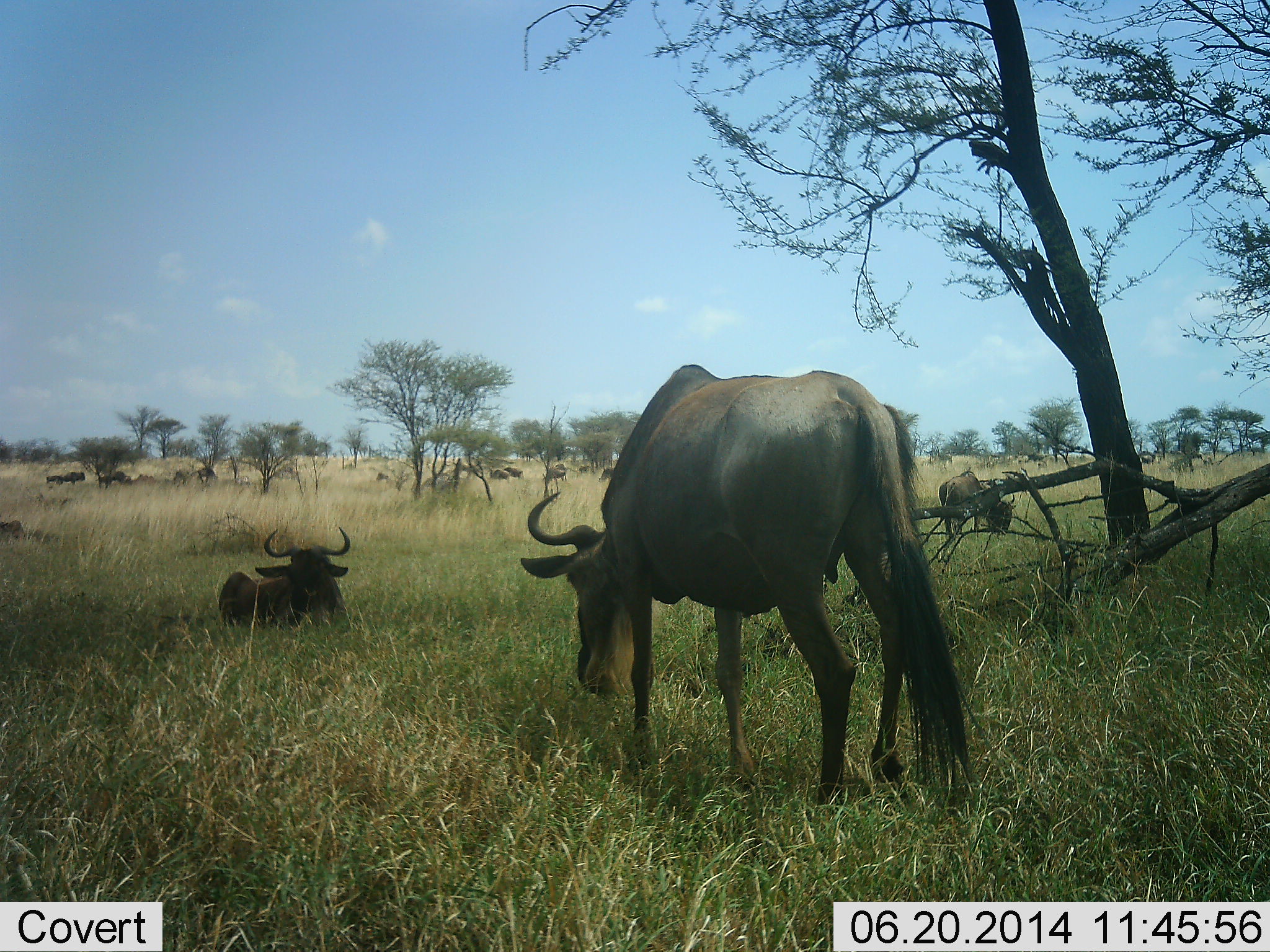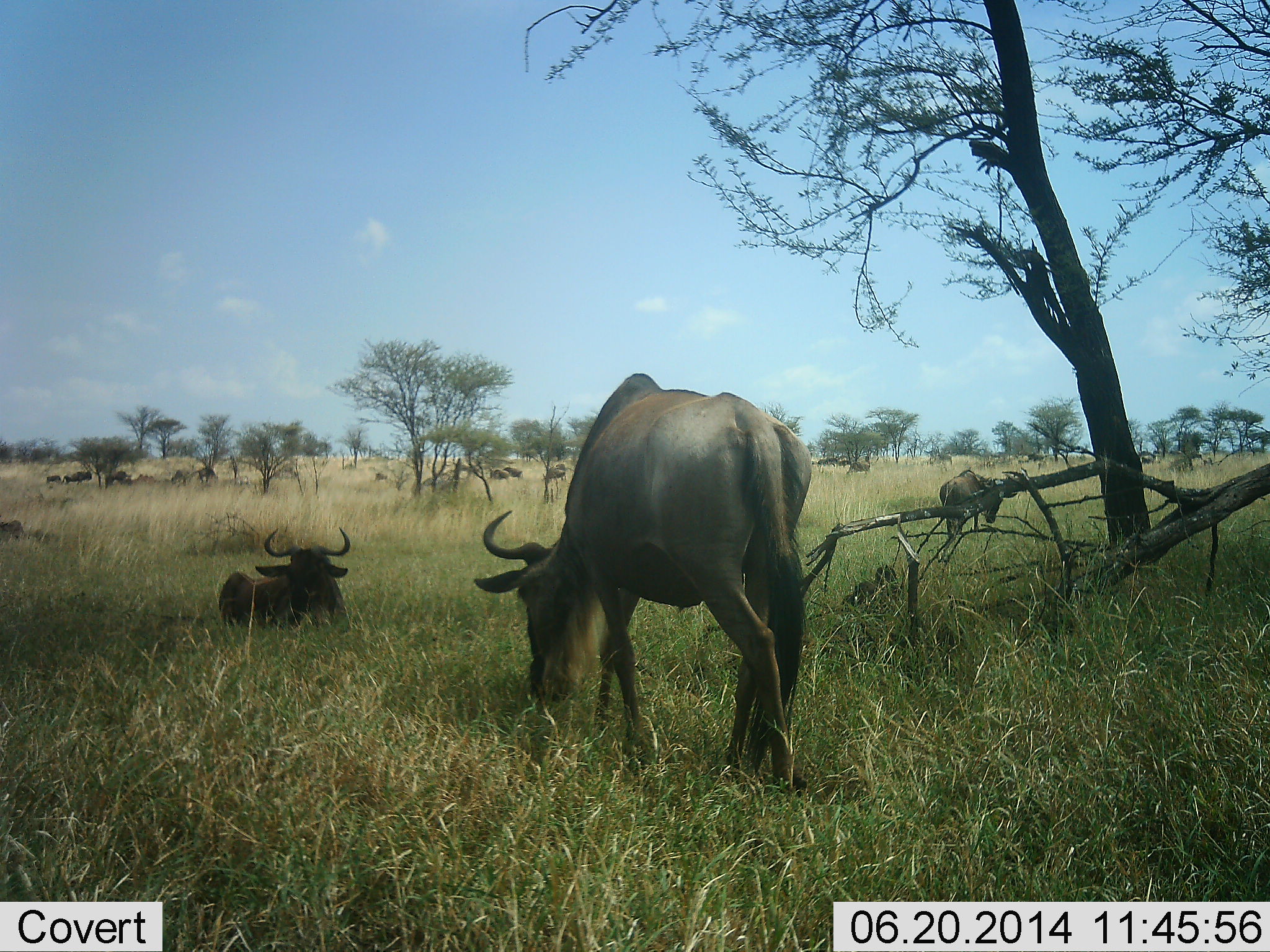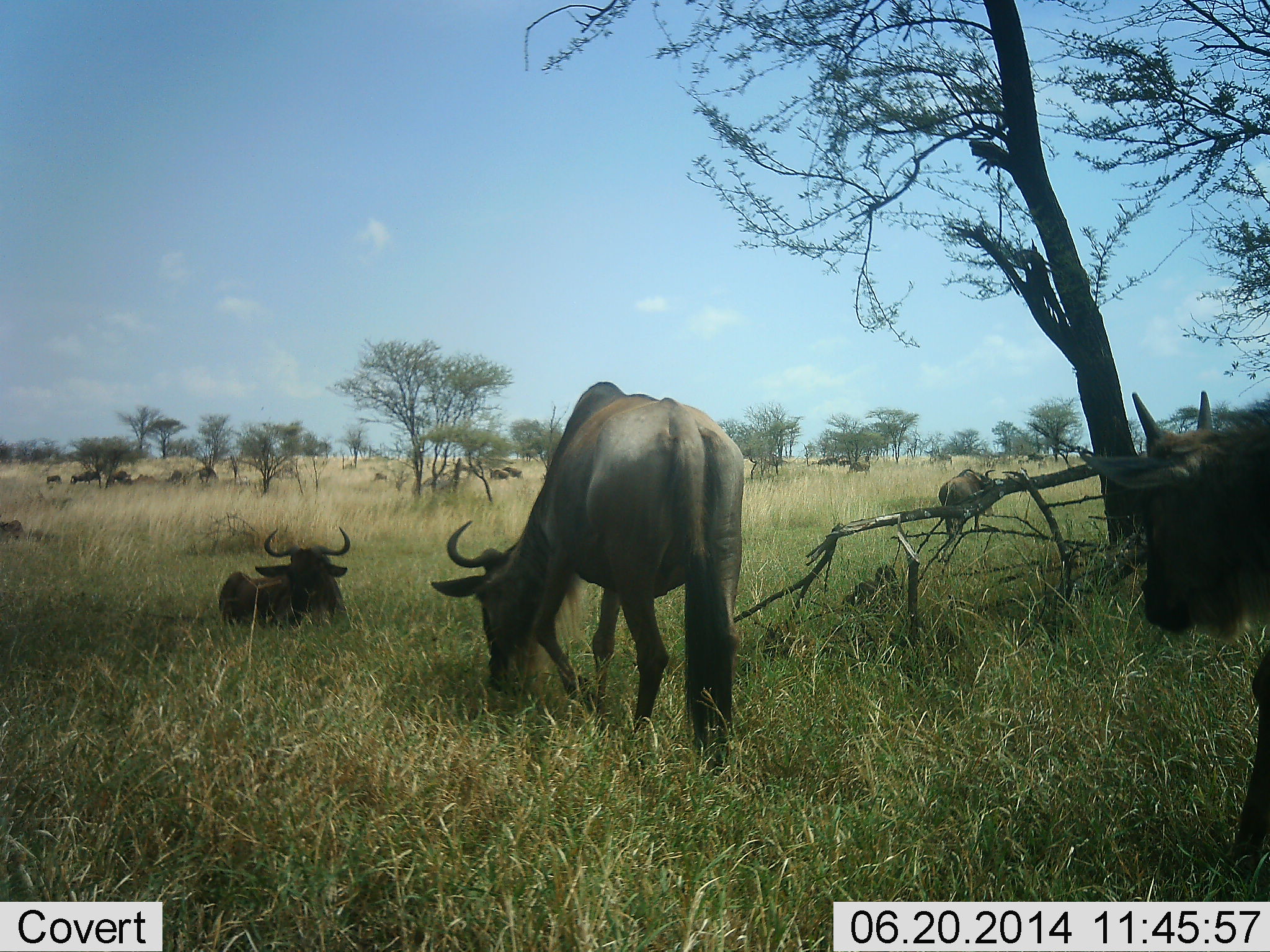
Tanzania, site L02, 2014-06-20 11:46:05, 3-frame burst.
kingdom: Animalia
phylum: Chordata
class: Mammalia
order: Artiodactyla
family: Bovidae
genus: Connochaetes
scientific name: Connochaetes taurinus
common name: blue wildebeest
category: wildebeest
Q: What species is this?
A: Wildebeest (blue wildebeest) (Connochaetes taurinus).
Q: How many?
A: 11-50.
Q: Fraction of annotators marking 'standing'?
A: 80%.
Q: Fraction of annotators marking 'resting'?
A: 90%.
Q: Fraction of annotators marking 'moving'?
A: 80%.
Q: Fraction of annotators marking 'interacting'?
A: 0%.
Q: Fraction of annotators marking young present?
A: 0%.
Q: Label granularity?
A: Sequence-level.